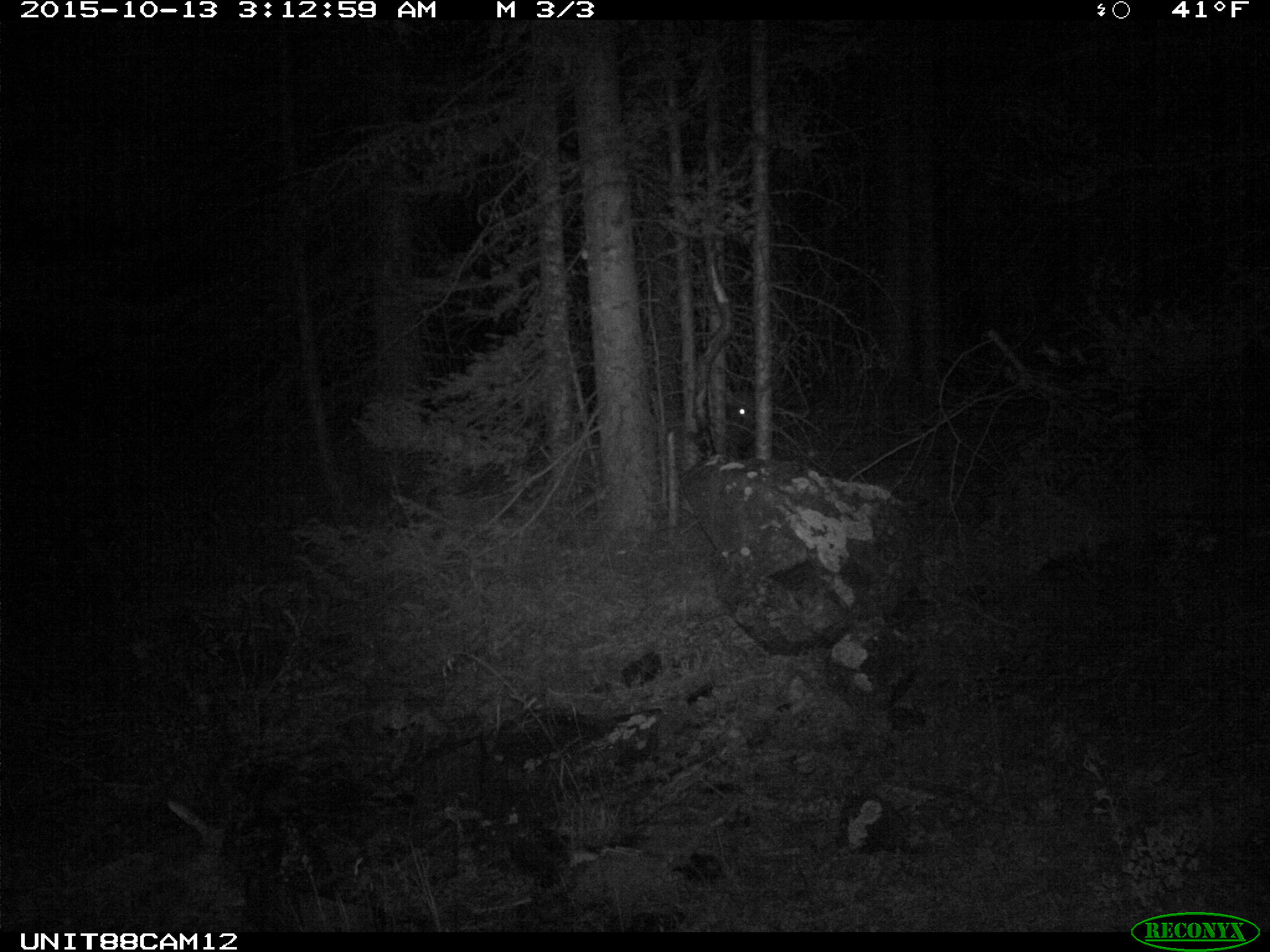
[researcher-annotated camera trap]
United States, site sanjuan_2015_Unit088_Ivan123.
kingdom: Animalia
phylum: Chordata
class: Mammalia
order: Artiodactyla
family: Cervidae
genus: Cervus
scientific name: Cervus elaphus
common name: red deer